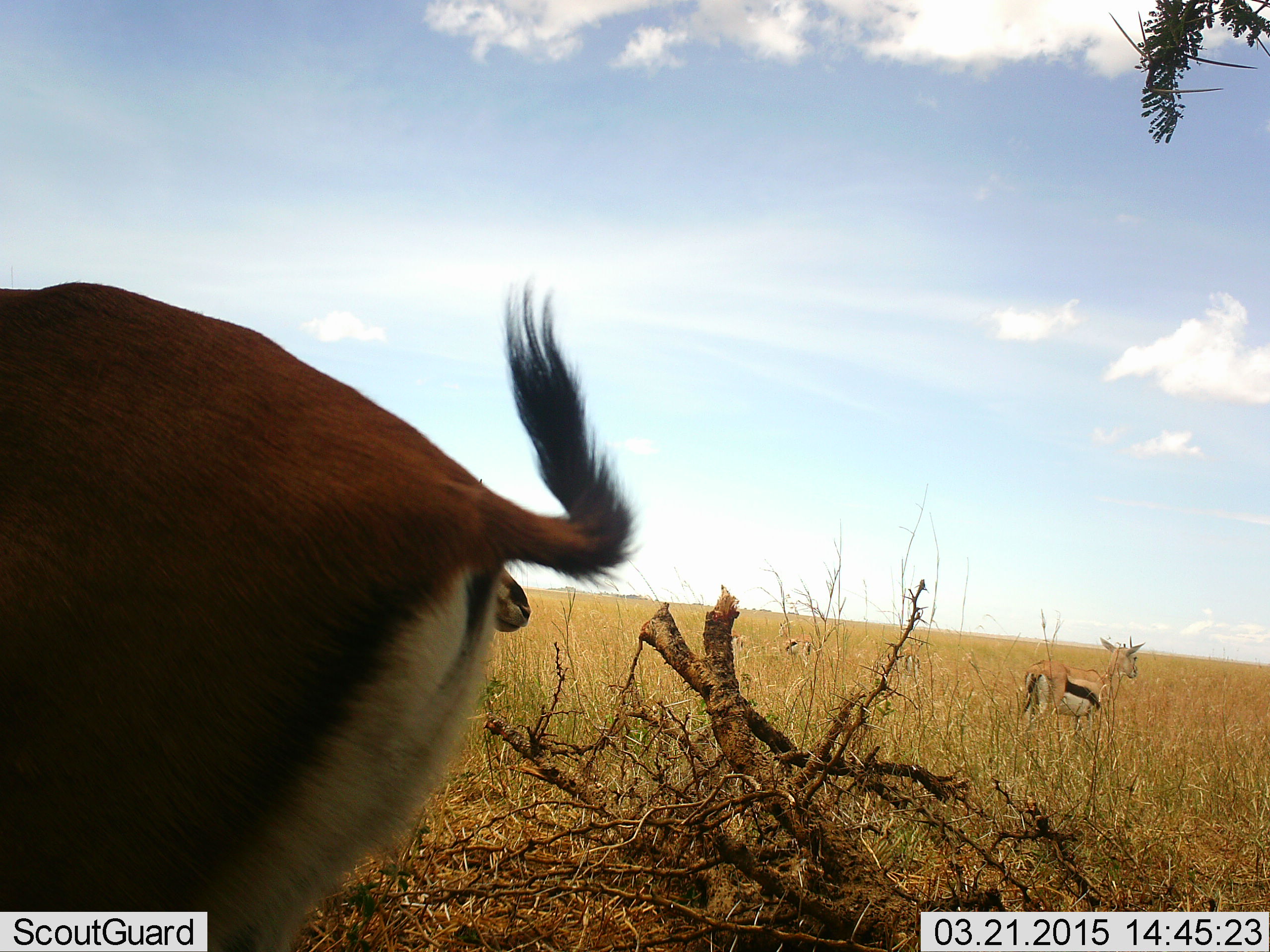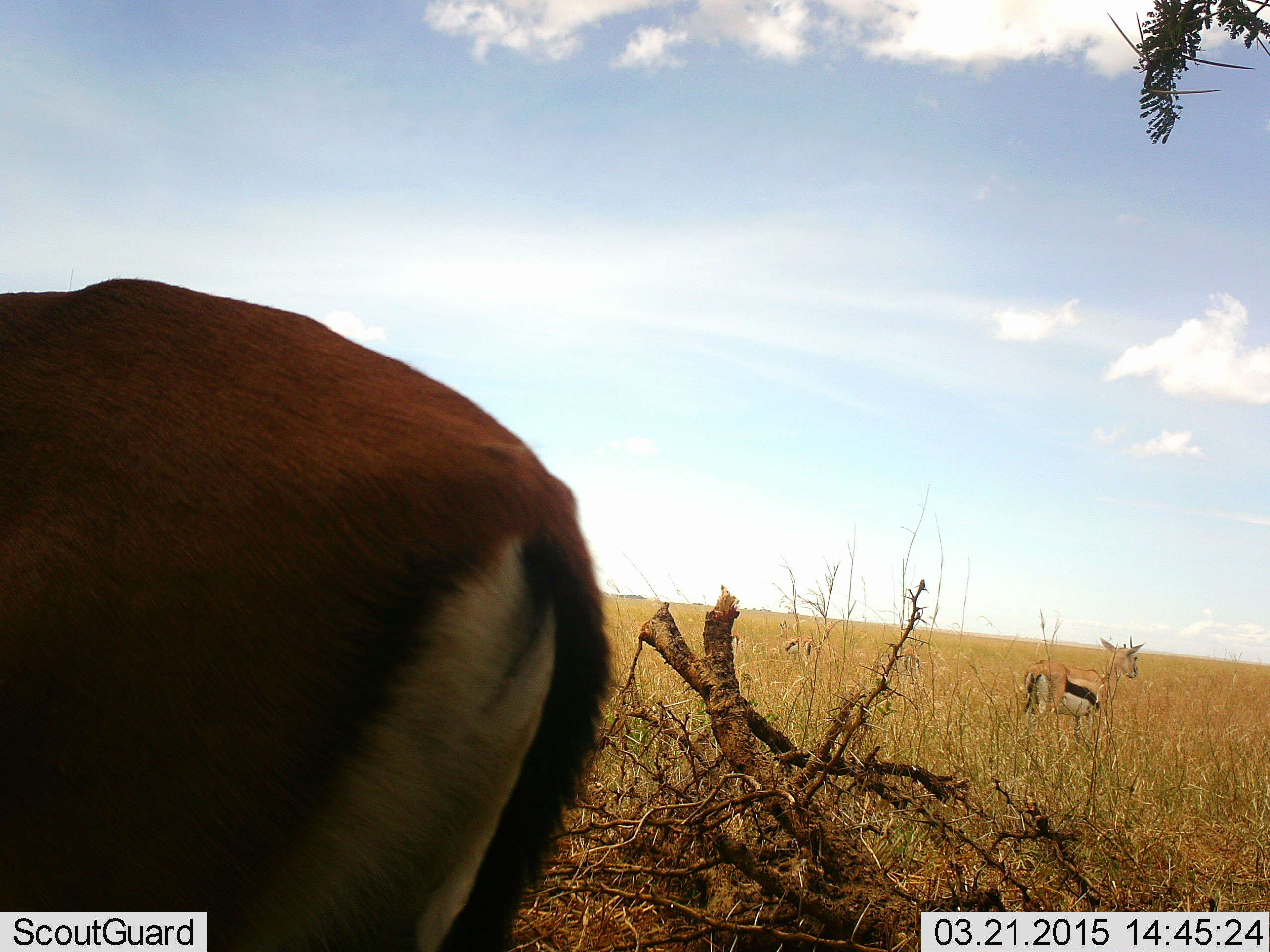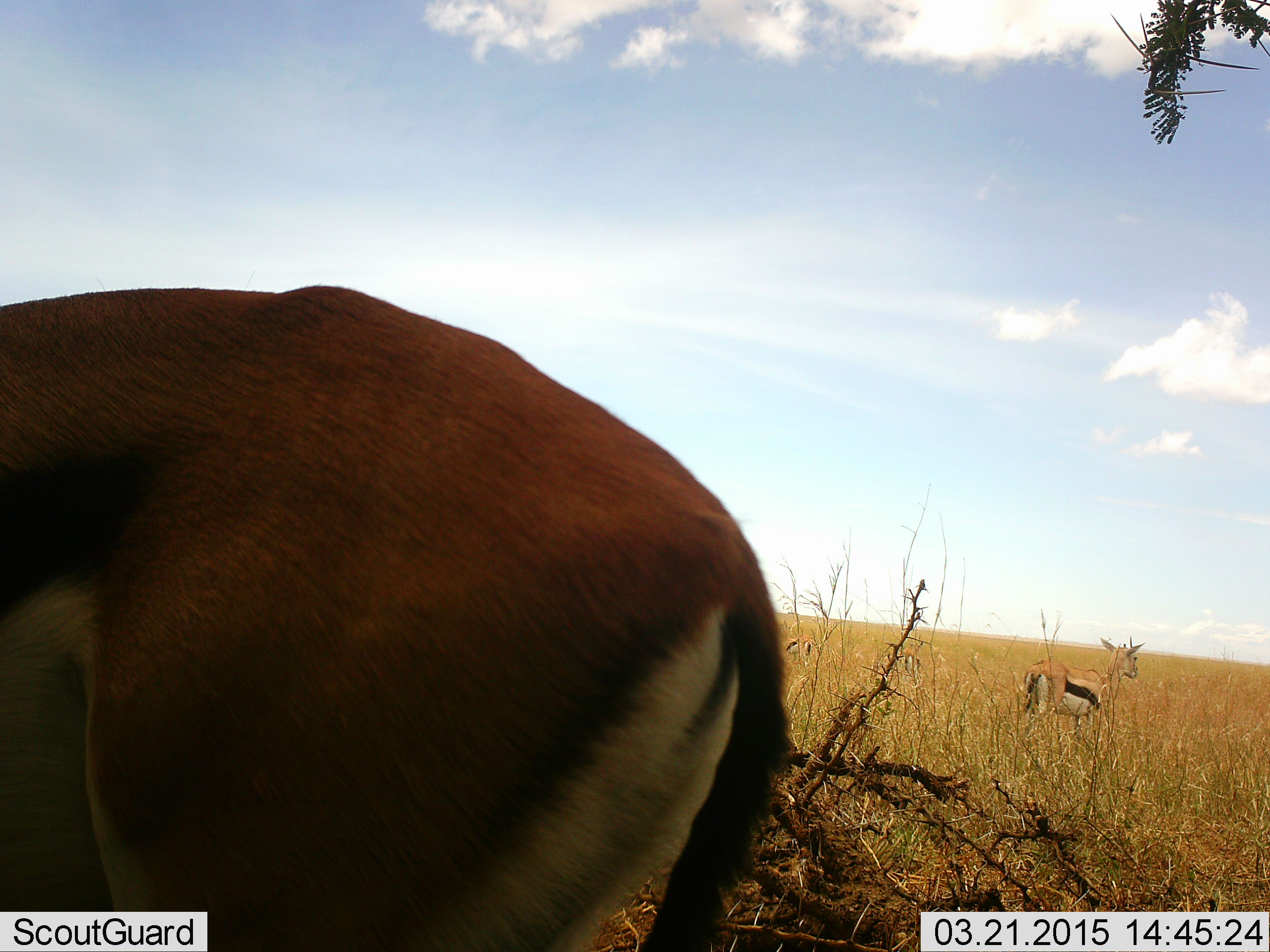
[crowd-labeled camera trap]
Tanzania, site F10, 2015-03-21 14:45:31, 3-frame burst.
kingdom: Animalia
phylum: Chordata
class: Mammalia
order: Artiodactyla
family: Bovidae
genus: Eudorcas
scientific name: Eudorcas thomsonii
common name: thomson's gazelle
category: gazellethomsons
Gazellethomsons (thomson's gazelle) (Eudorcas thomsonii), count 3. Behavior (volunteer vote fractions): standing 100%, resting 0%, moving 0%, interacting 0%. Young present (vote fraction): 0%. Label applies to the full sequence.